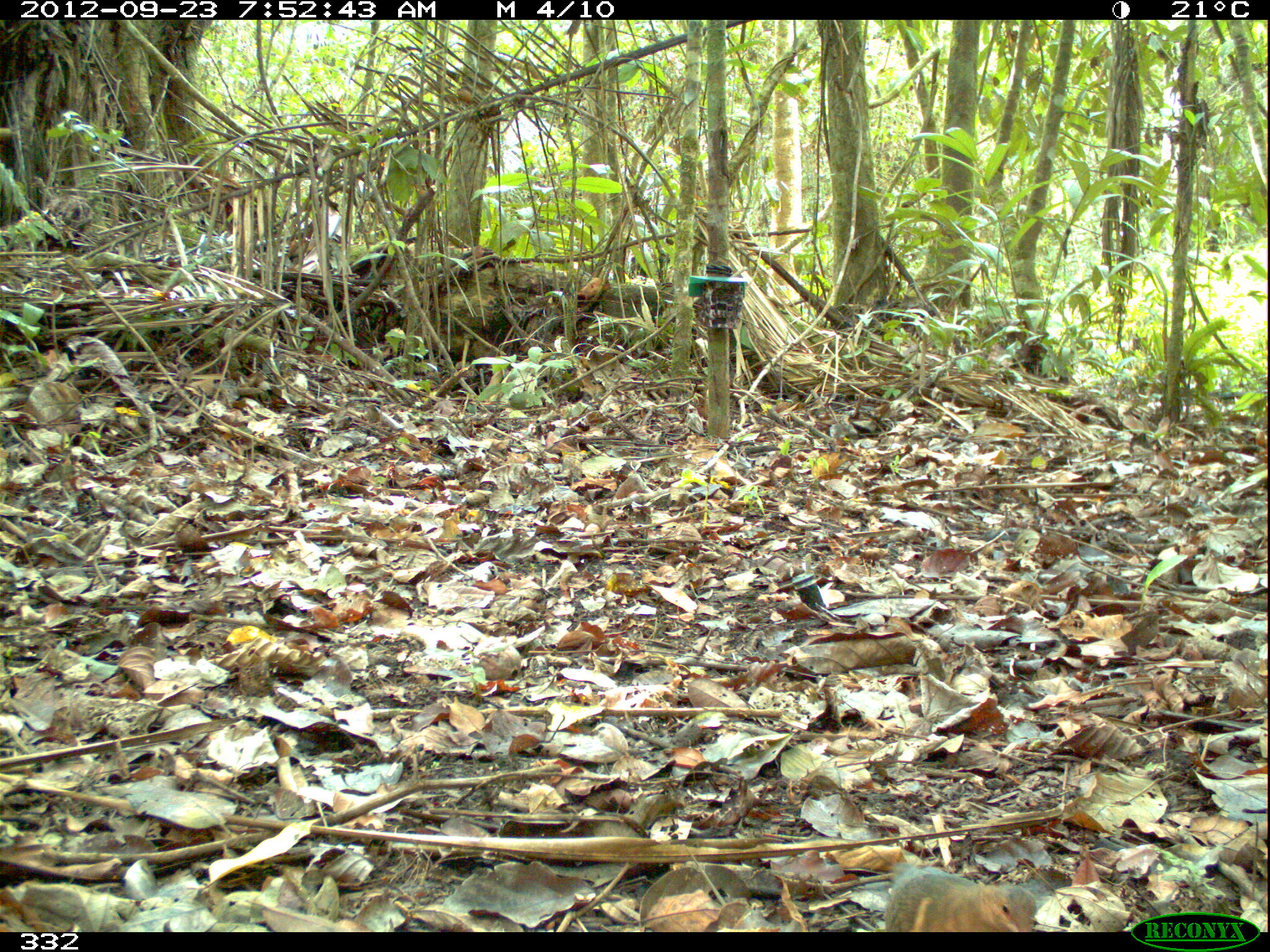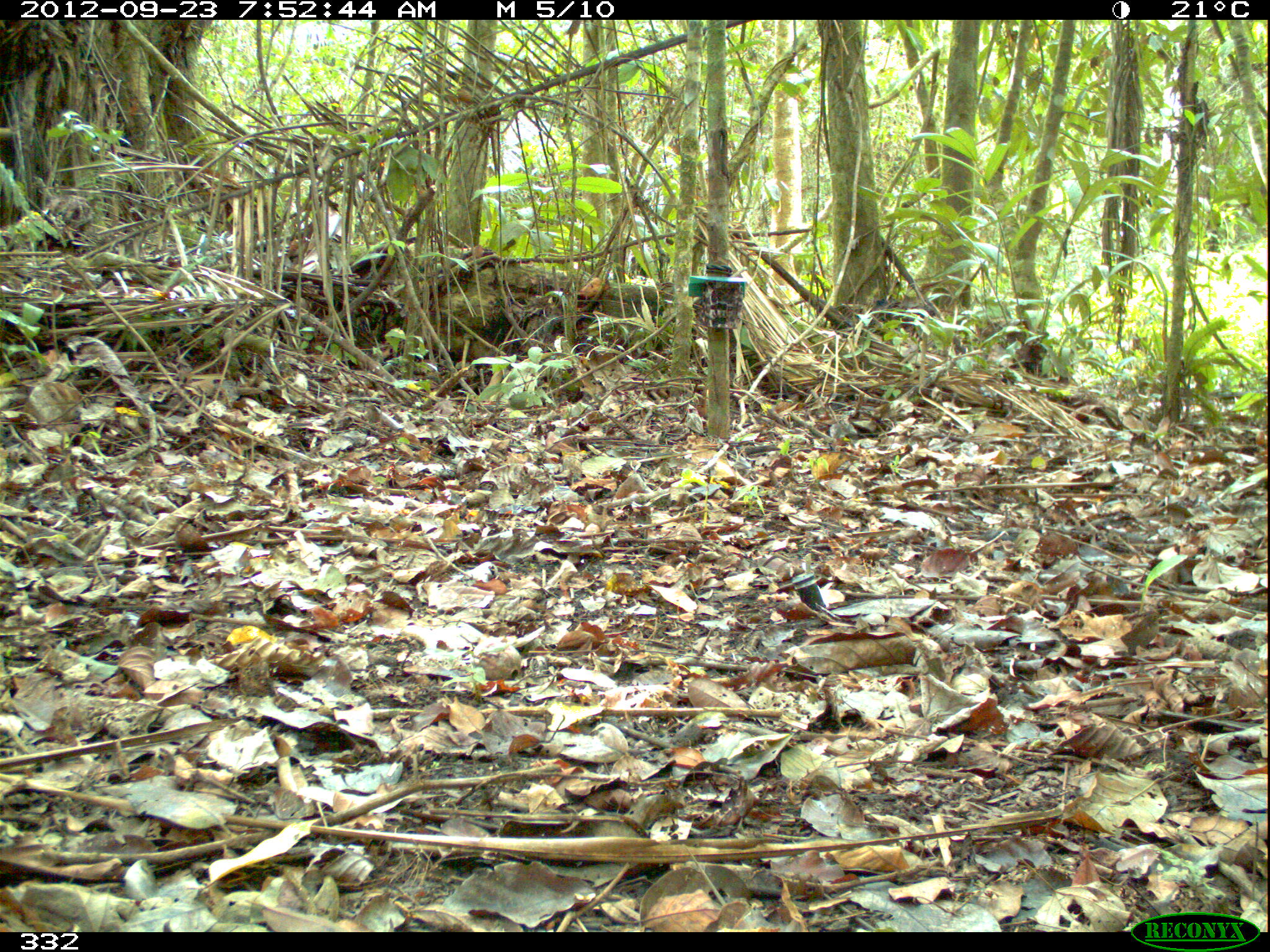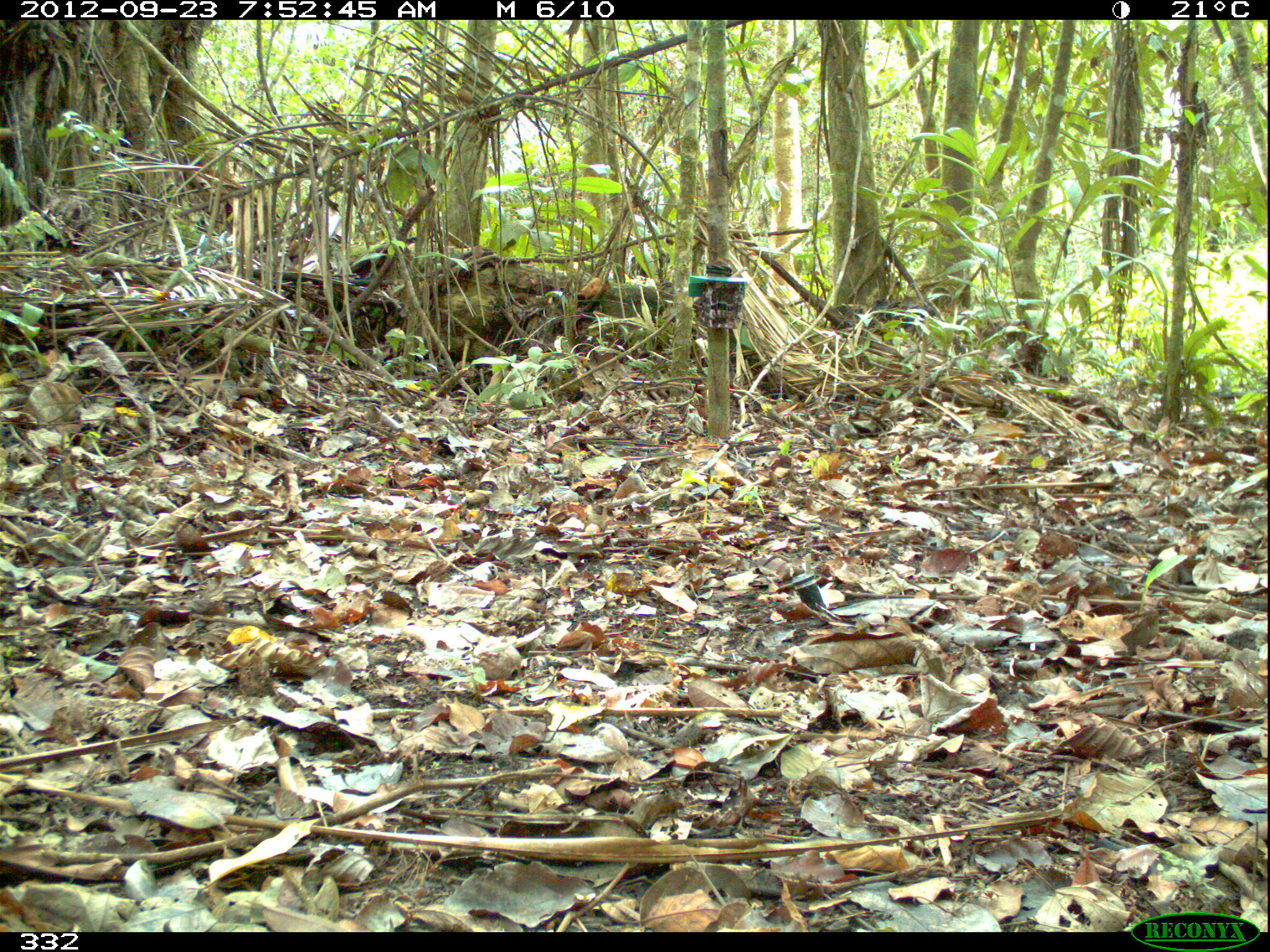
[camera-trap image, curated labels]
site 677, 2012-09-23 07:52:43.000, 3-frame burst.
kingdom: Animalia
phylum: Chordata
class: Aves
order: Columbiformes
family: Columbidae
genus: Geotrygon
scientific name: Geotrygon montana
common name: ruddy quail-dove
Geotrygon montana (ruddy quail-dove).